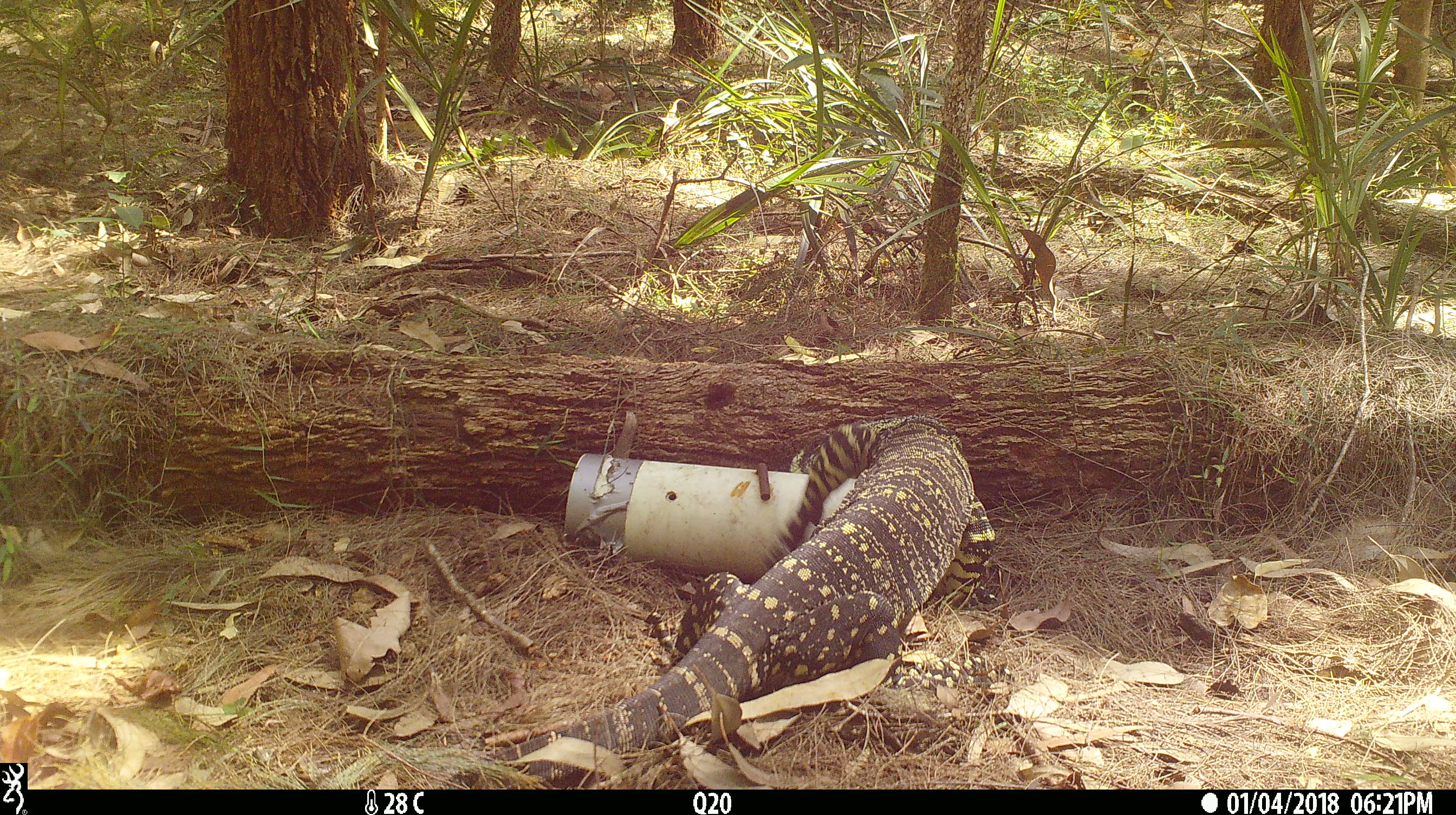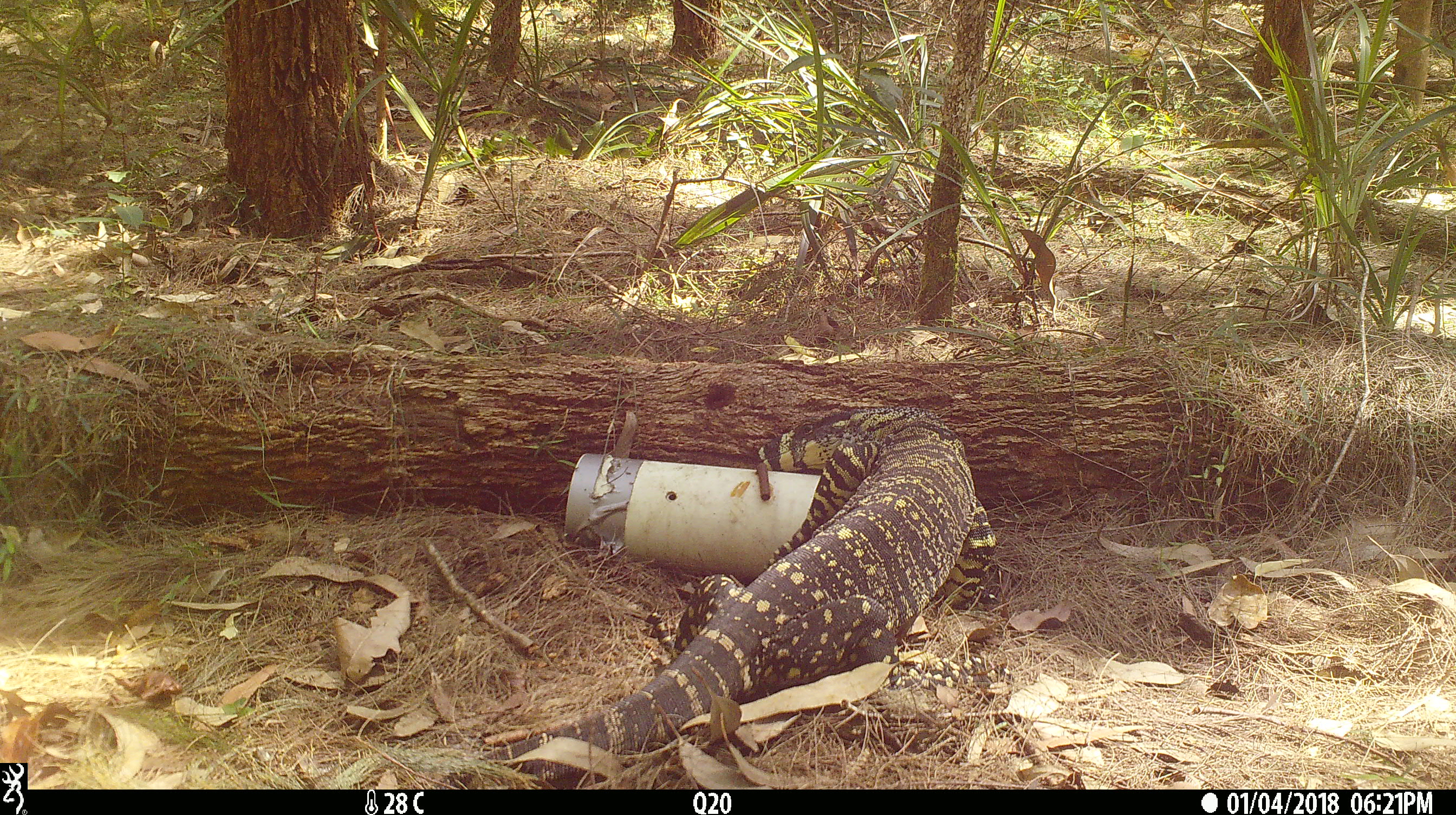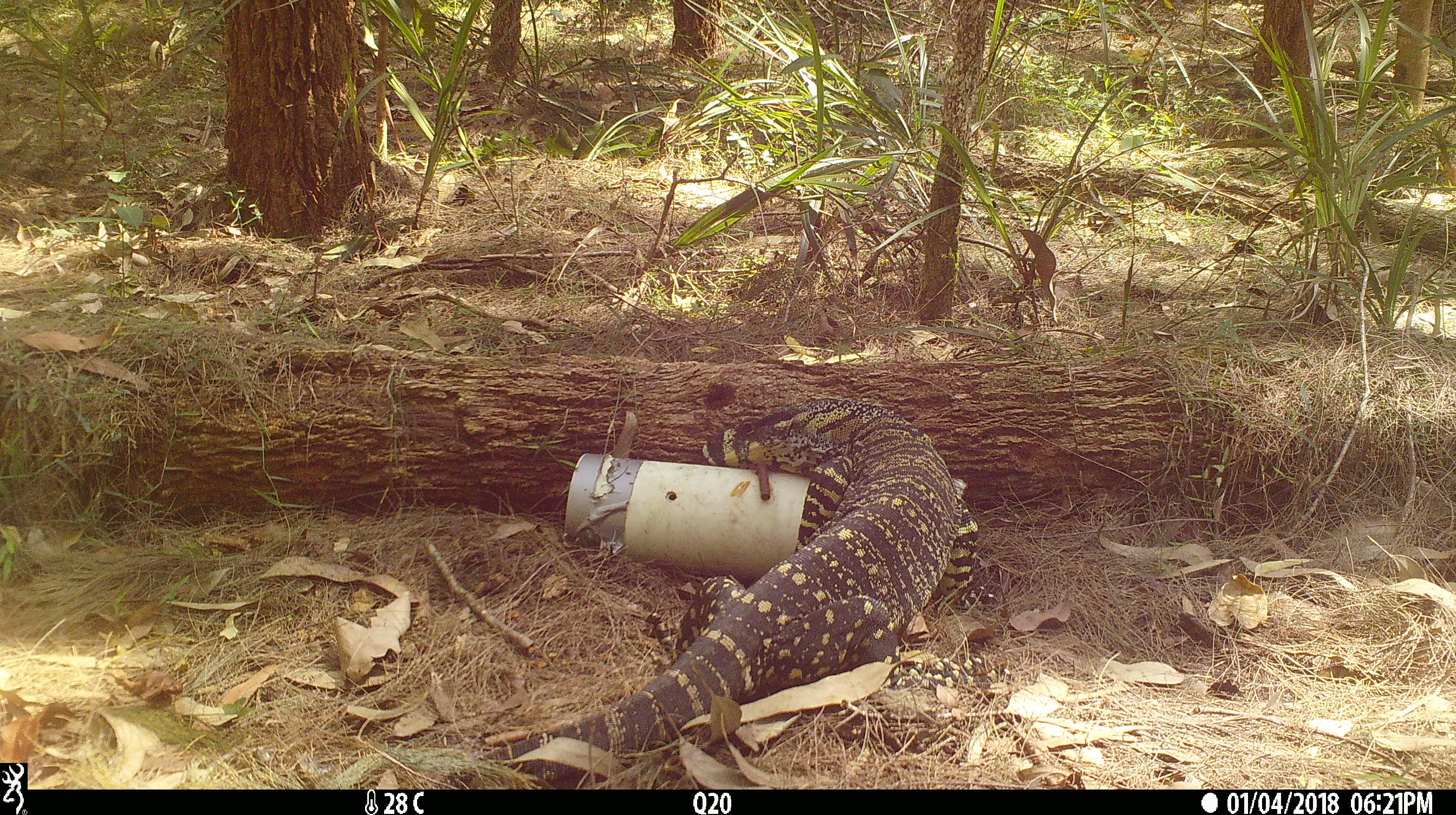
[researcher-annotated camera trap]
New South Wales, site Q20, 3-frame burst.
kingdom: Animalia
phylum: Chordata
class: Reptilia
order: Squamata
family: Varanidae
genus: Varanus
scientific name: Varanus varius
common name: lace monitor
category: goanna